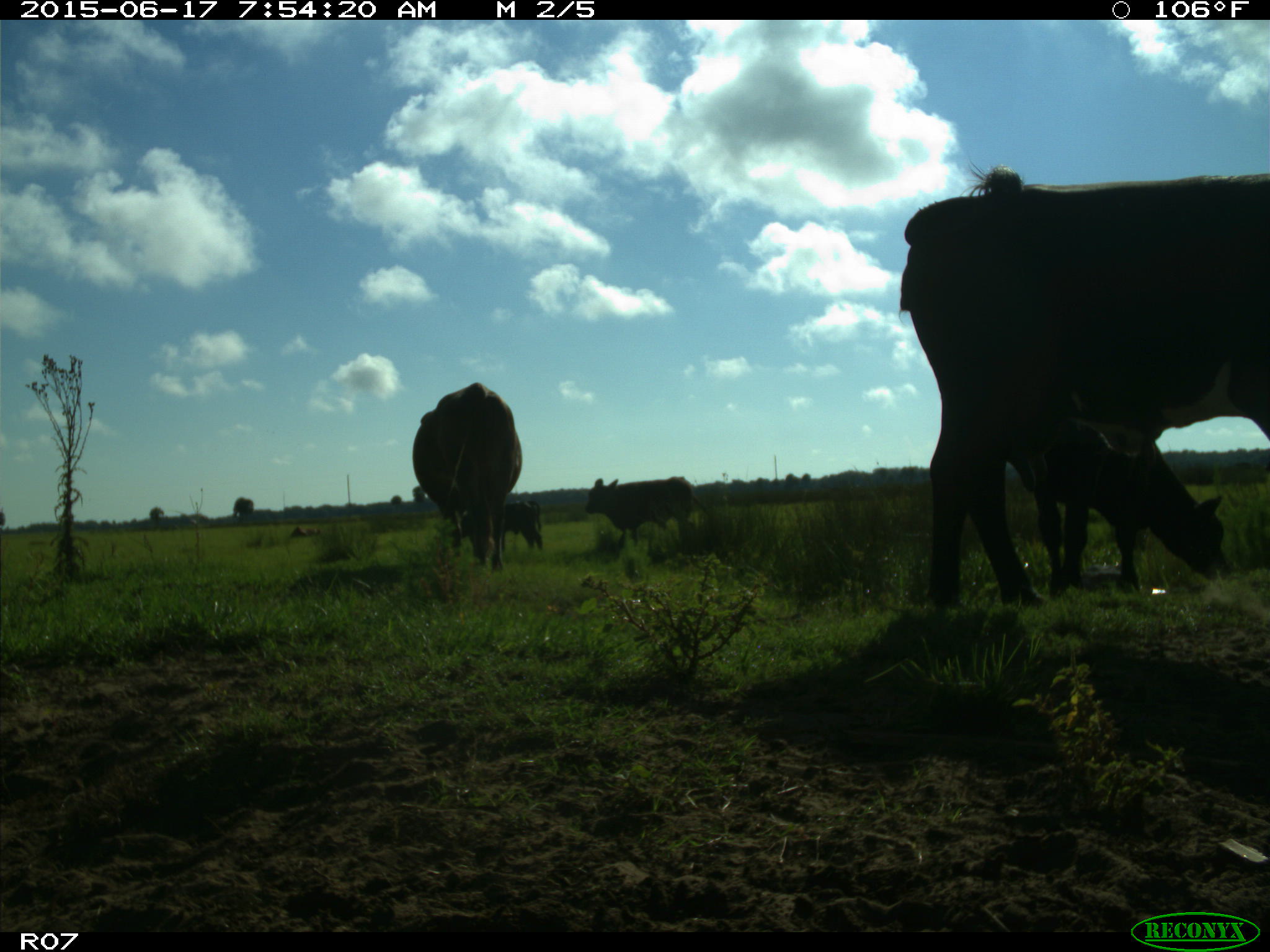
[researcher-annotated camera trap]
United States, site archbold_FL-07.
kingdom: Animalia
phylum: Chordata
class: Mammalia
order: Artiodactyla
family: Bovidae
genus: Bos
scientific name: Bos taurus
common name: domestic cow